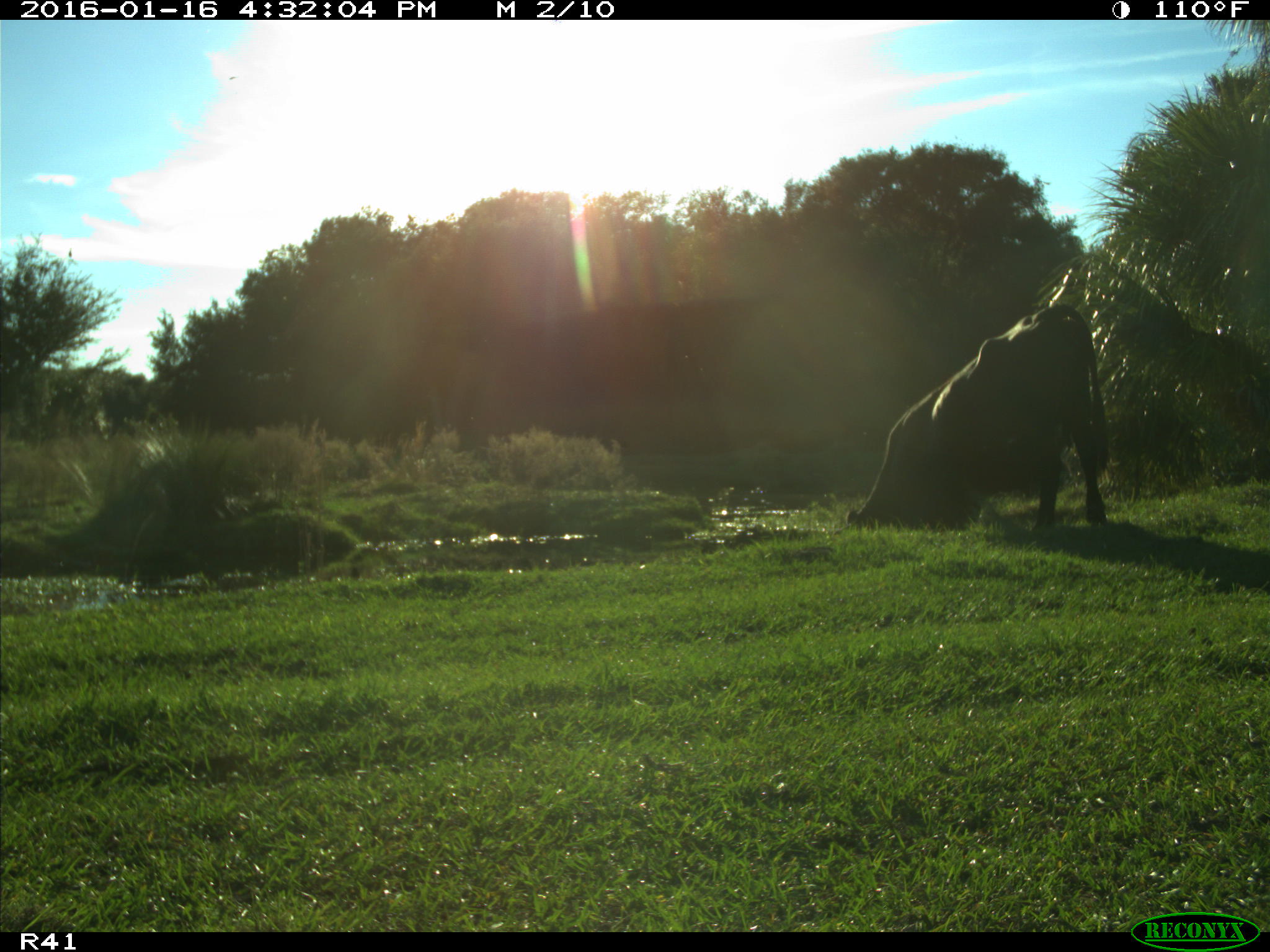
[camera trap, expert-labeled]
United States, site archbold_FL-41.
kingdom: Animalia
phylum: Chordata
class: Mammalia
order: Artiodactyla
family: Bovidae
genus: Bos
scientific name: Bos taurus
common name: domestic cow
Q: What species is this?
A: Bos taurus (domestic cow).